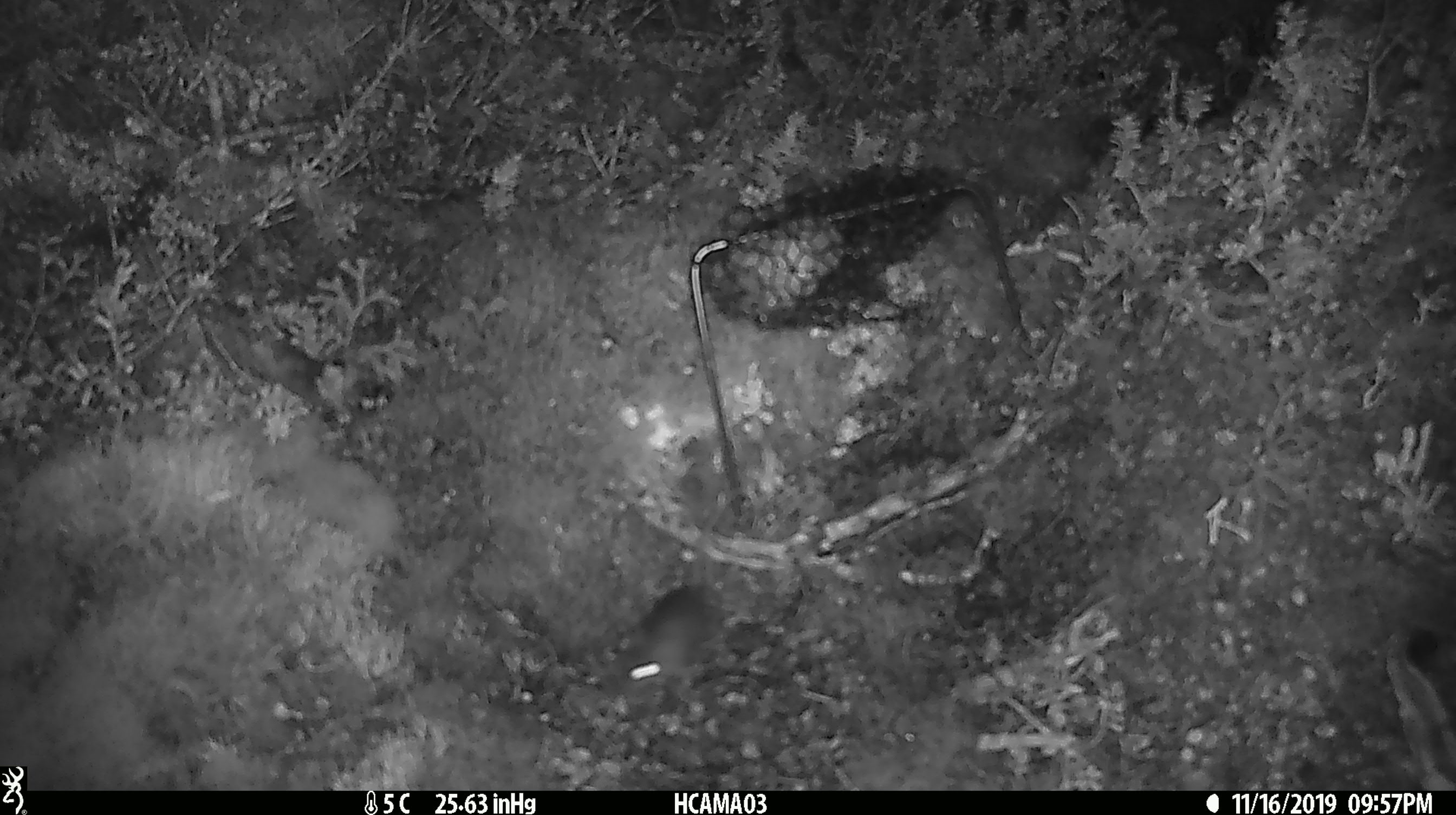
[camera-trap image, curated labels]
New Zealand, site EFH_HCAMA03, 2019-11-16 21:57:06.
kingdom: Animalia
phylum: Chordata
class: Mammalia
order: Rodentia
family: Muridae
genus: Mus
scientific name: Mus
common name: mouse